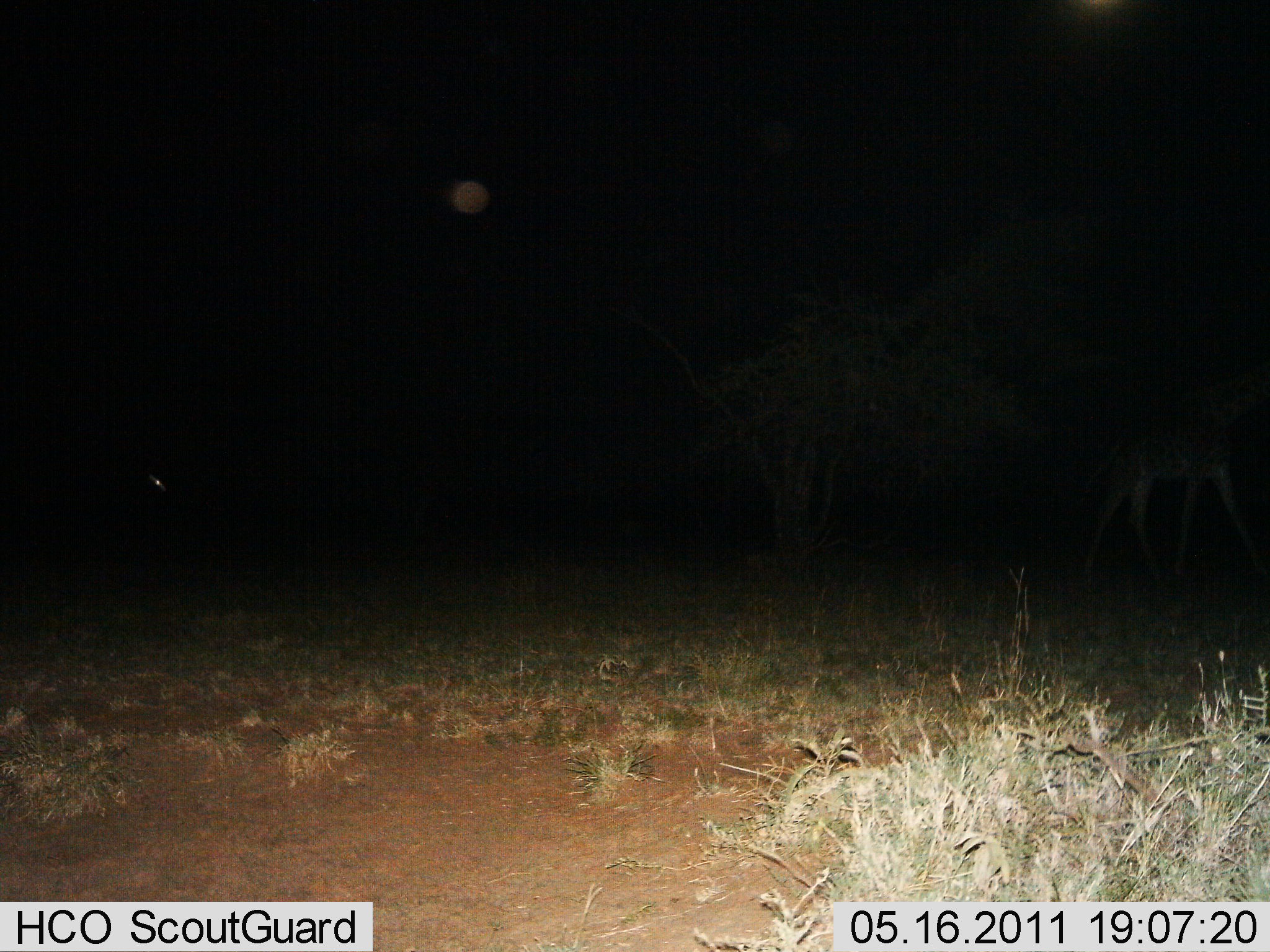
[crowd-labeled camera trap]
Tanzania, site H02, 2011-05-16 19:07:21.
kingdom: Animalia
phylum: Chordata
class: Mammalia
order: Artiodactyla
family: Giraffidae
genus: Giraffa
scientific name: Giraffa camelopardalis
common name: giraffe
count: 1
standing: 60%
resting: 0%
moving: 20%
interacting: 0%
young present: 0%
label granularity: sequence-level